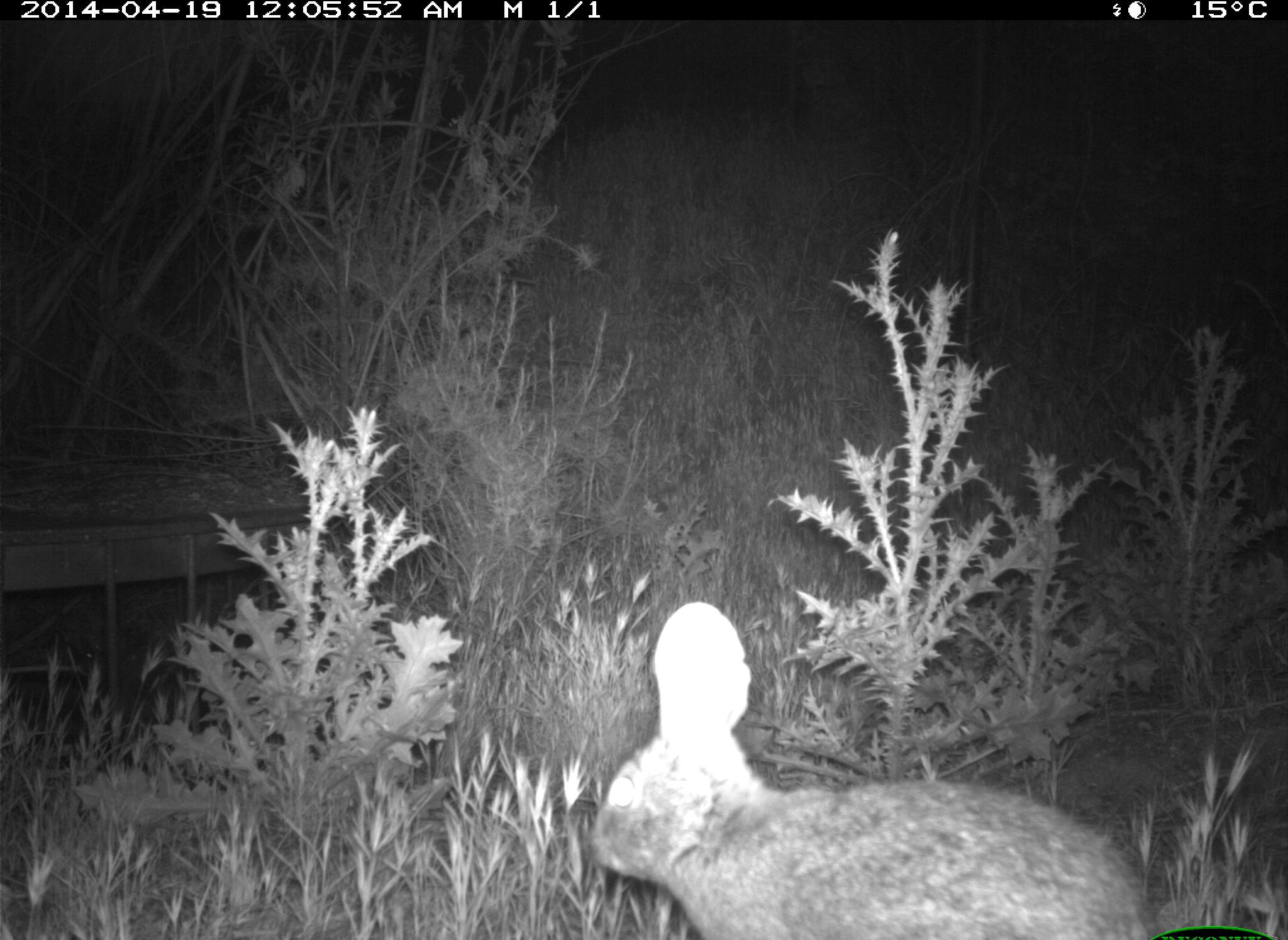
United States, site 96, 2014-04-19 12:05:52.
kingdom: Animalia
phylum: Chordata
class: Mammalia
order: Lagomorpha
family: Leporidae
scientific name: Leporidae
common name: rabbits and hares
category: rabbit